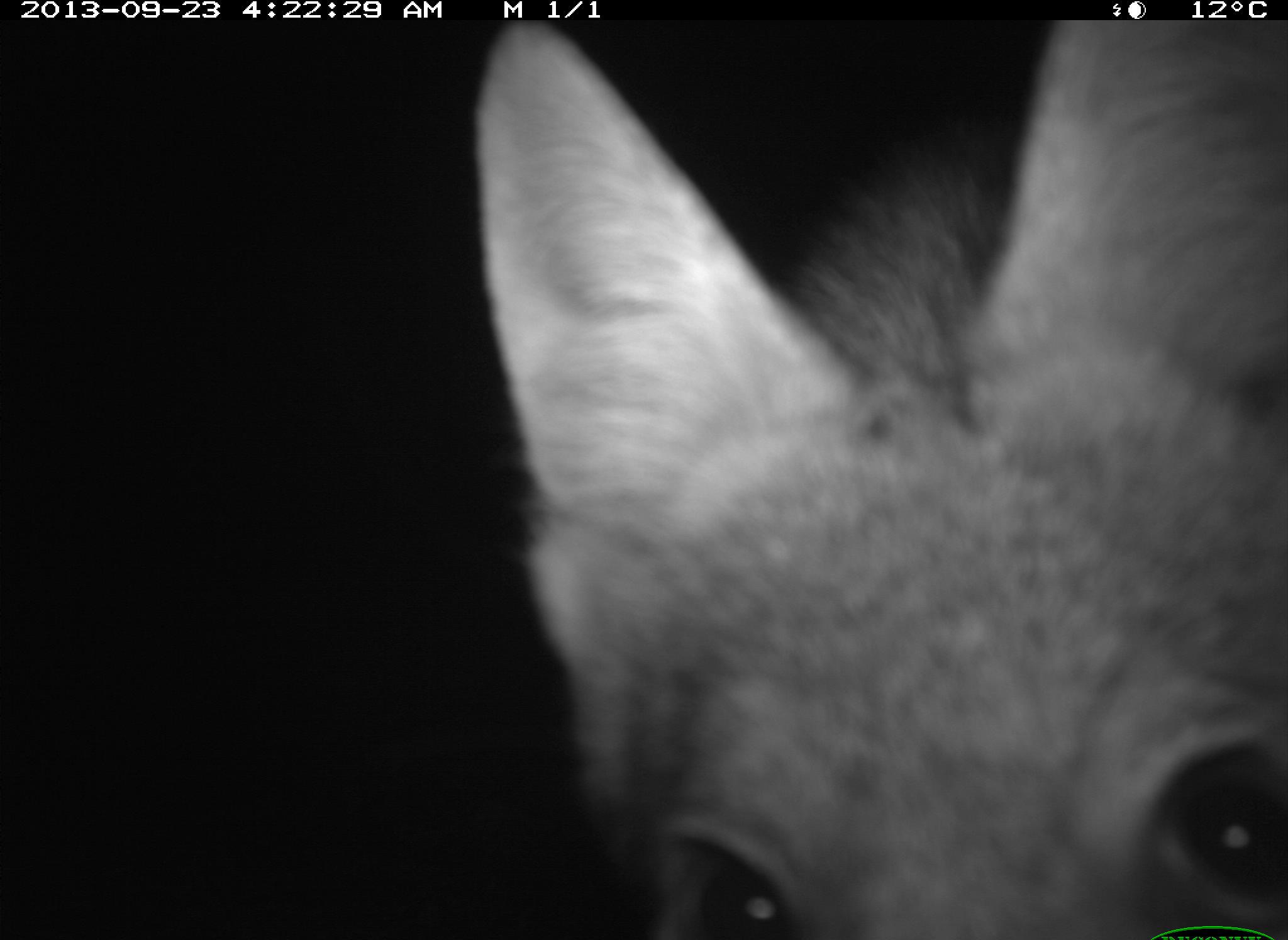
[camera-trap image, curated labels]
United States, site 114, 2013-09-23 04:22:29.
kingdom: Animalia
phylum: Chordata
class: Mammalia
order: Carnivora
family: Canidae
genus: Canis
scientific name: Canis latrans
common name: coyote